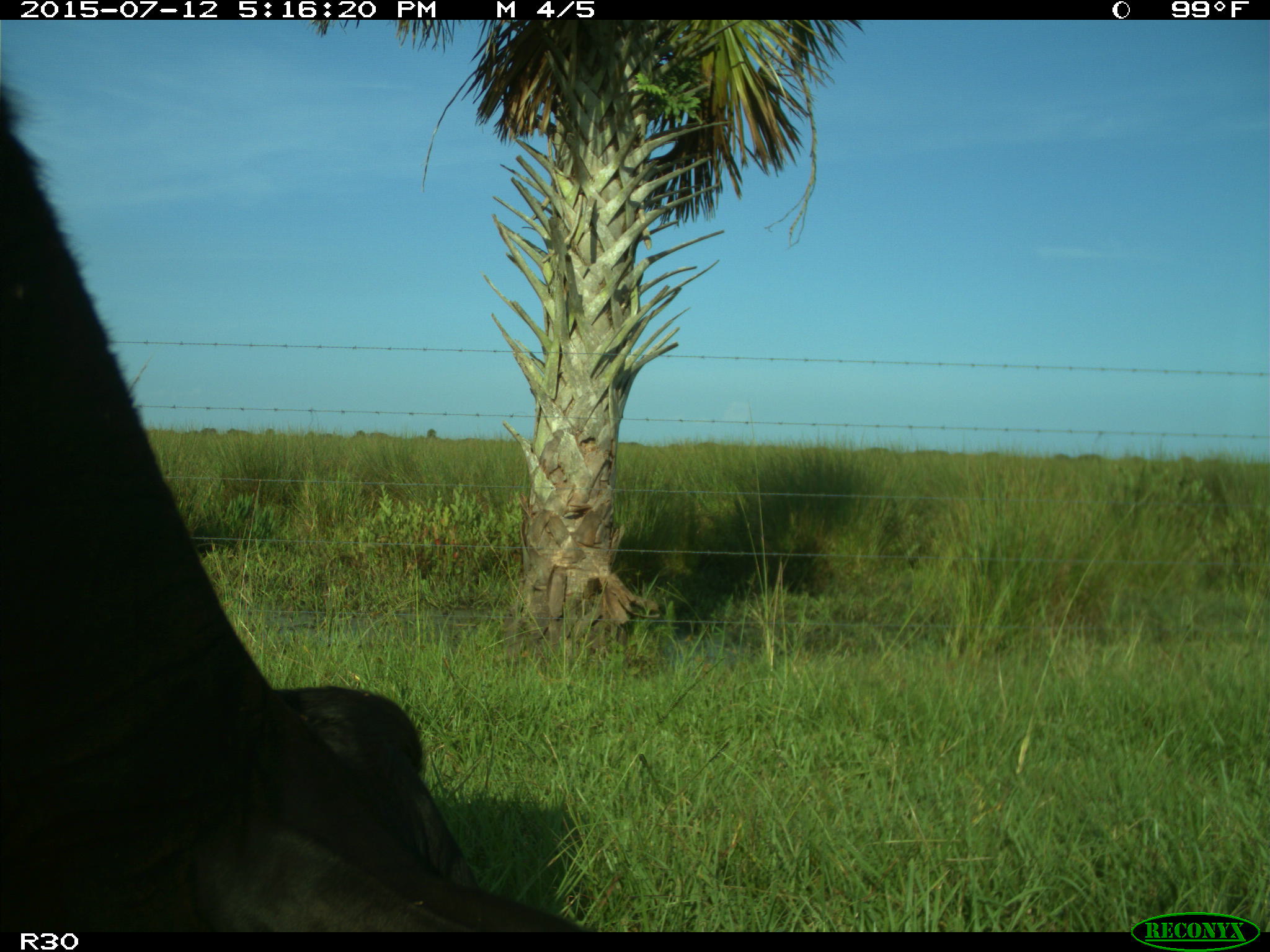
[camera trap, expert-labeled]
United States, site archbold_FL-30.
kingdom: Animalia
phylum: Chordata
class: Mammalia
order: Artiodactyla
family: Bovidae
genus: Bos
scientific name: Bos taurus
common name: domestic cow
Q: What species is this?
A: Bos taurus (domestic cow).